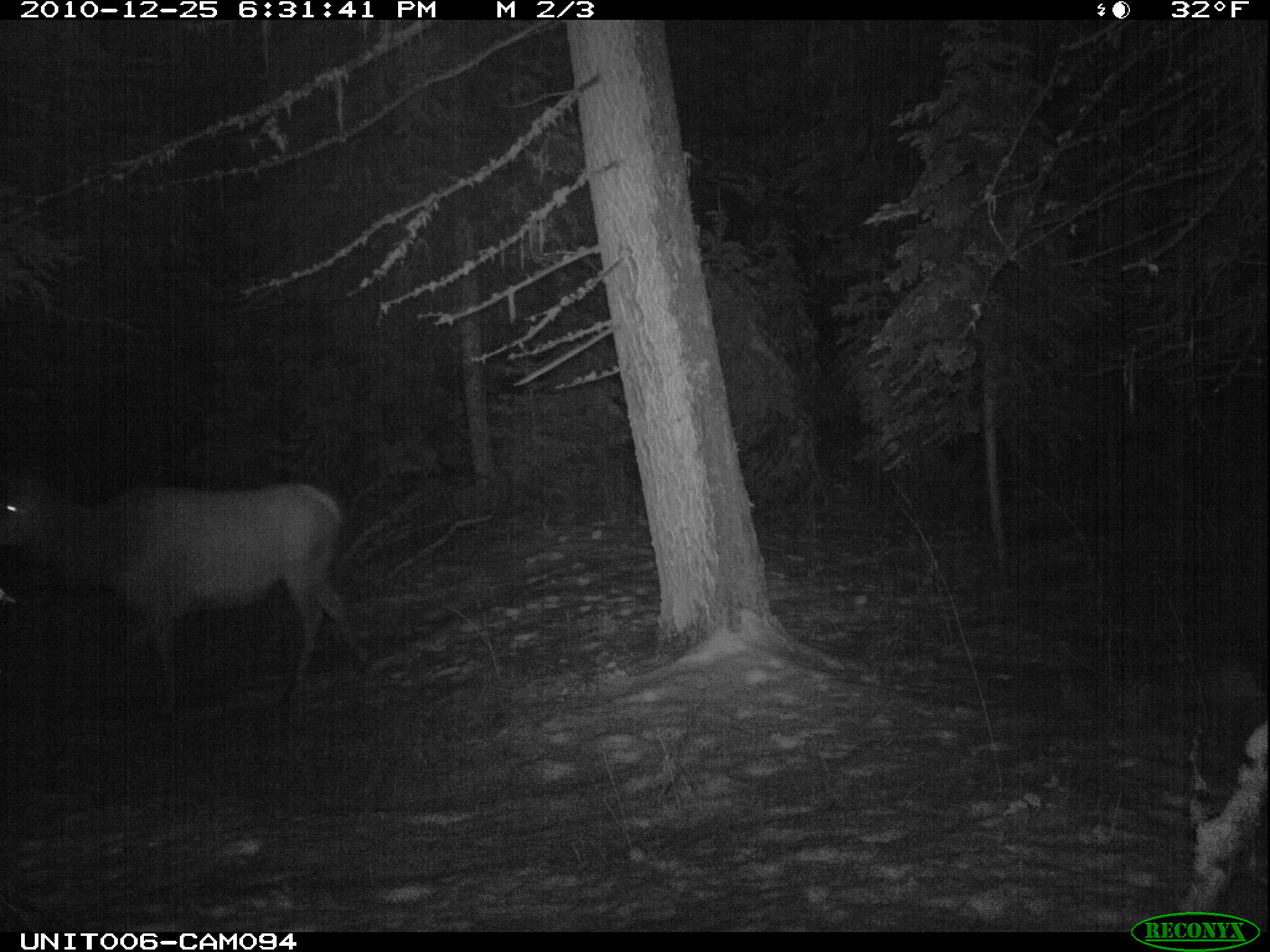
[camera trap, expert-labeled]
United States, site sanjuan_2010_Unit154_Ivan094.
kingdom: Animalia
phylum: Chordata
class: Mammalia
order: Artiodactyla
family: Cervidae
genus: Cervus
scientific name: Cervus elaphus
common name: red deer